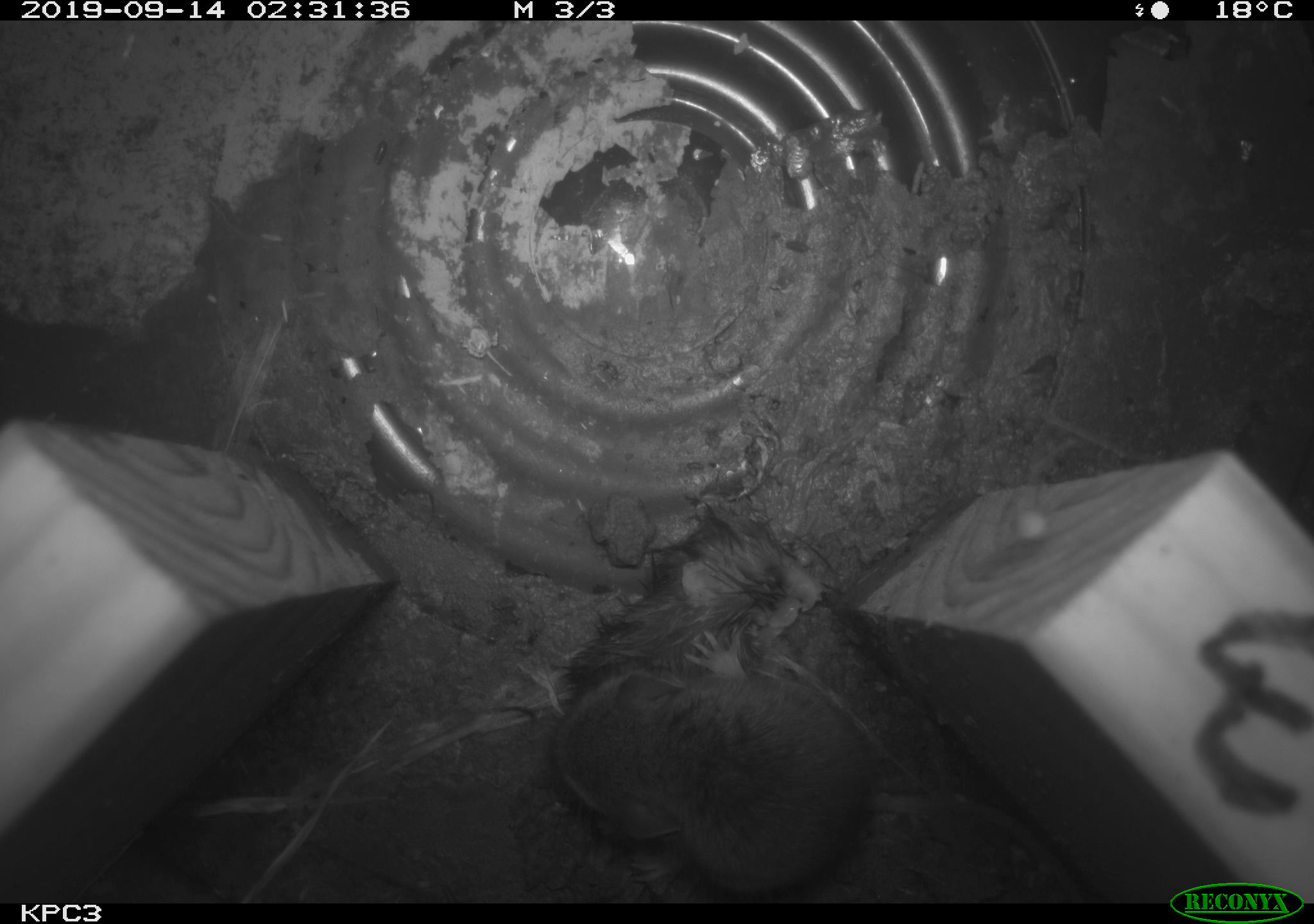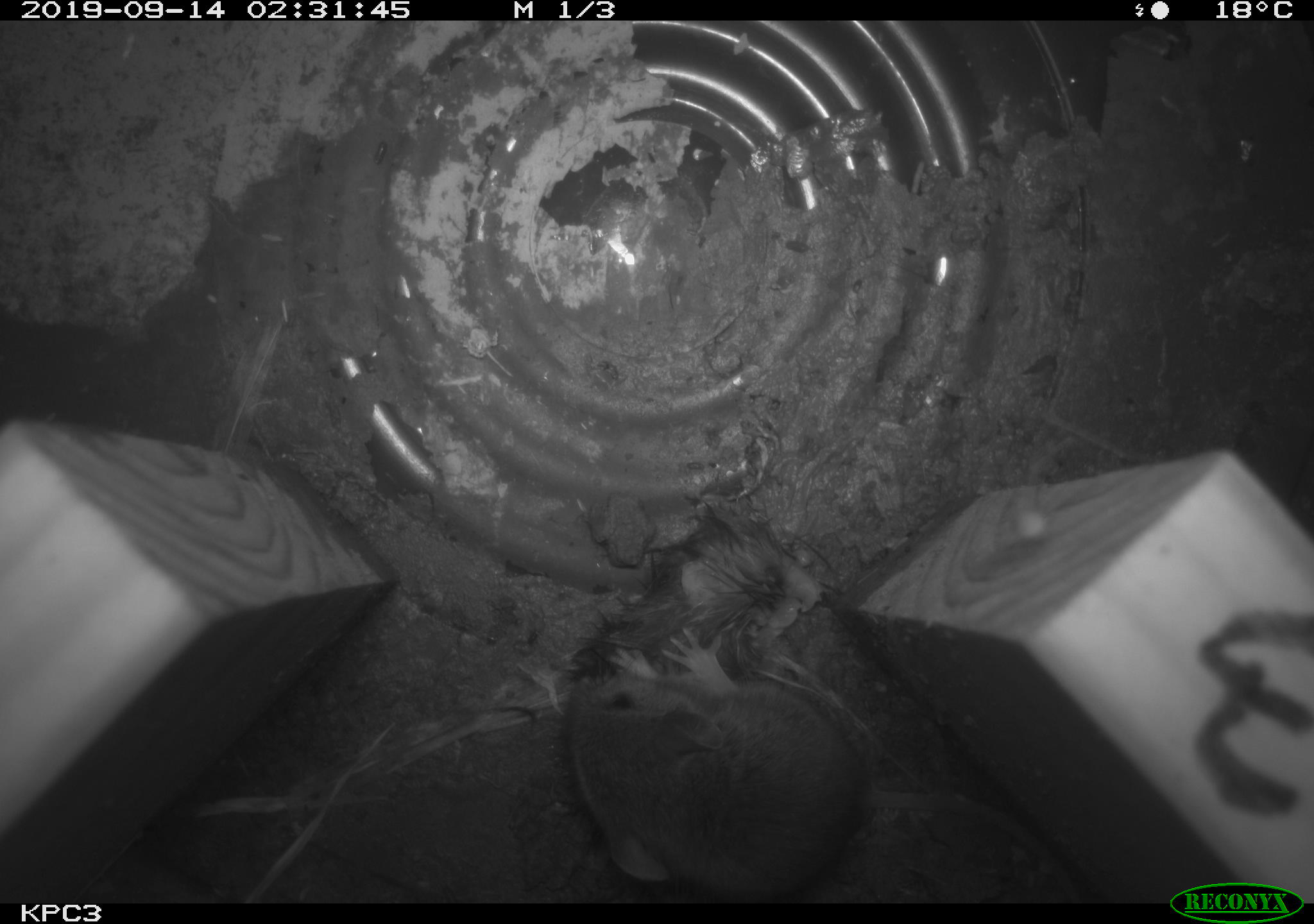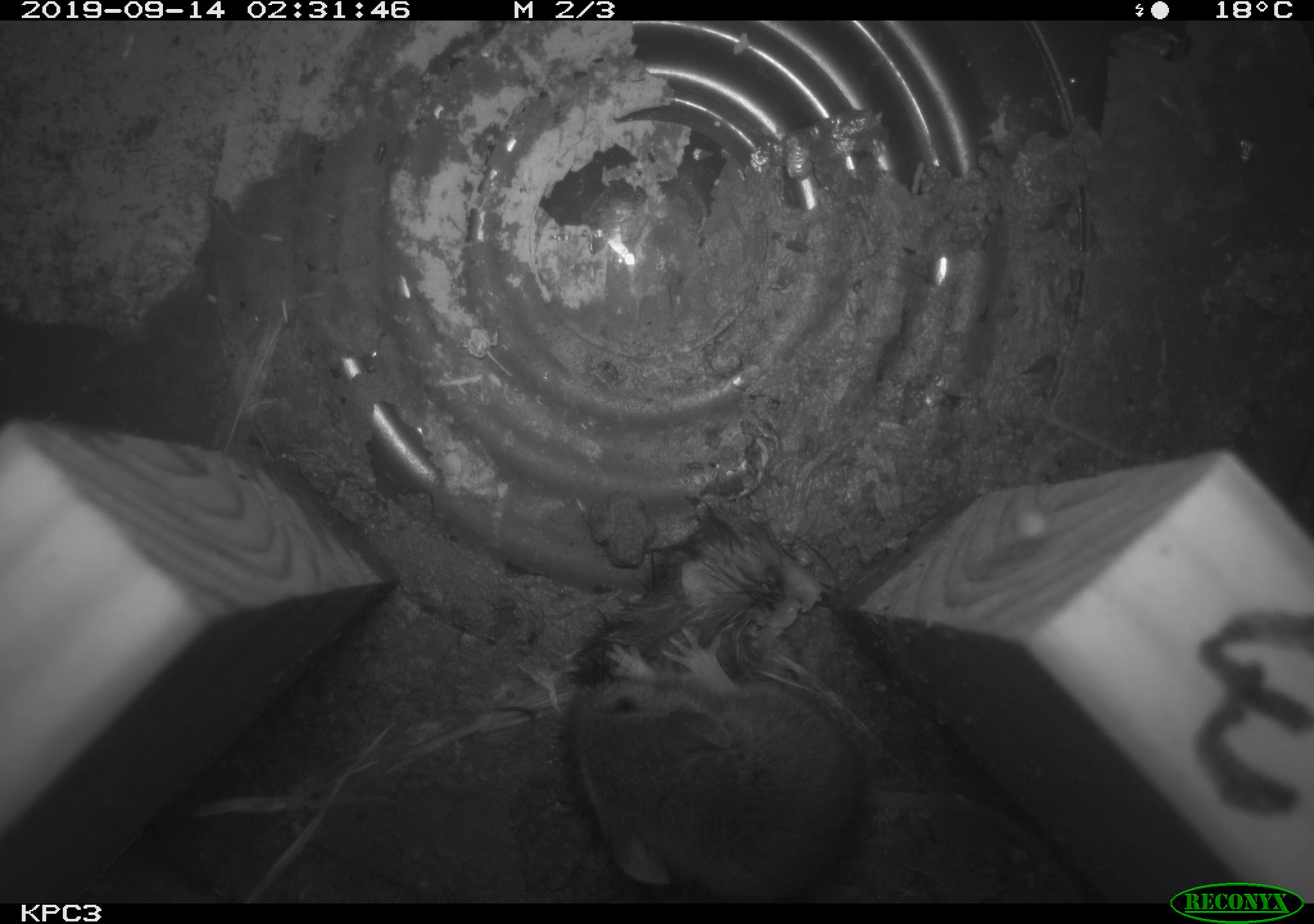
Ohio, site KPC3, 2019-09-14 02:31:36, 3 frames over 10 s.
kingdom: Animalia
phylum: Chordata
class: Mammalia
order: Rodentia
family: Cricetidae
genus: Peromyscus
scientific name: Peromyscus leucopus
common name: white-footed mouse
White-footed mouse (Peromyscus leucopus).